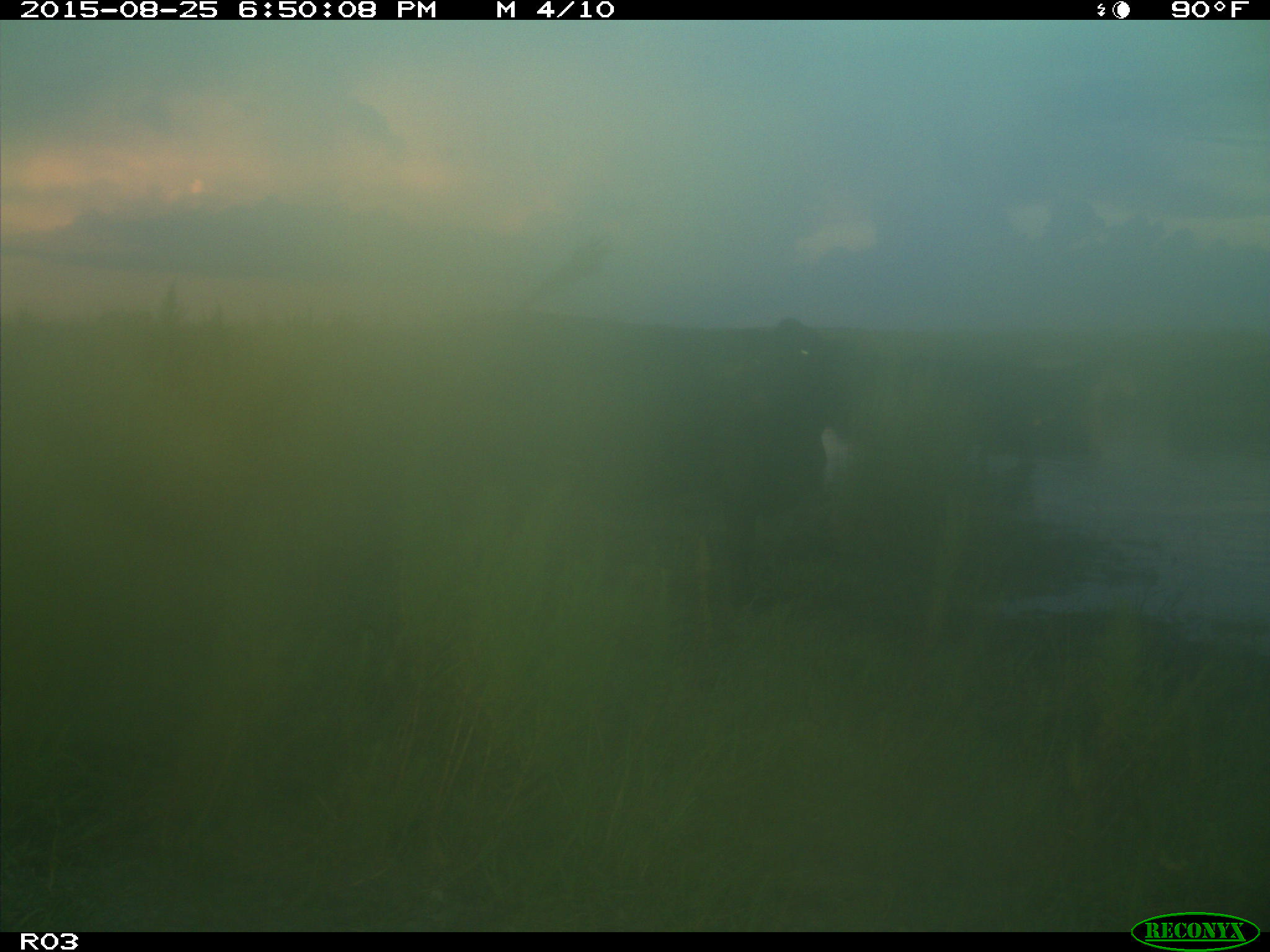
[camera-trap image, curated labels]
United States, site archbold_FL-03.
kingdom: Animalia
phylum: Chordata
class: Mammalia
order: Artiodactyla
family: Bovidae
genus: Bos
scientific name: Bos taurus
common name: domestic cow